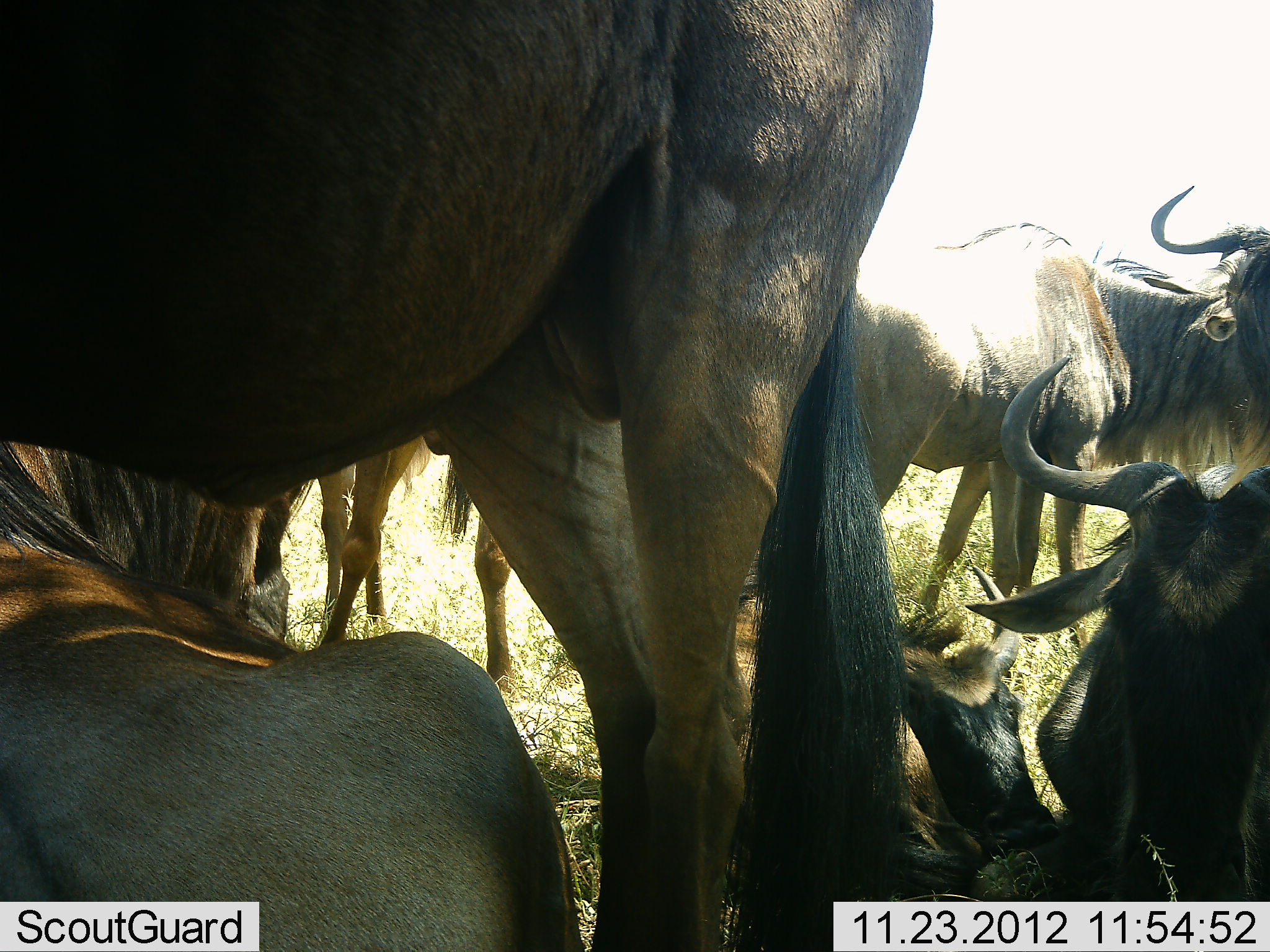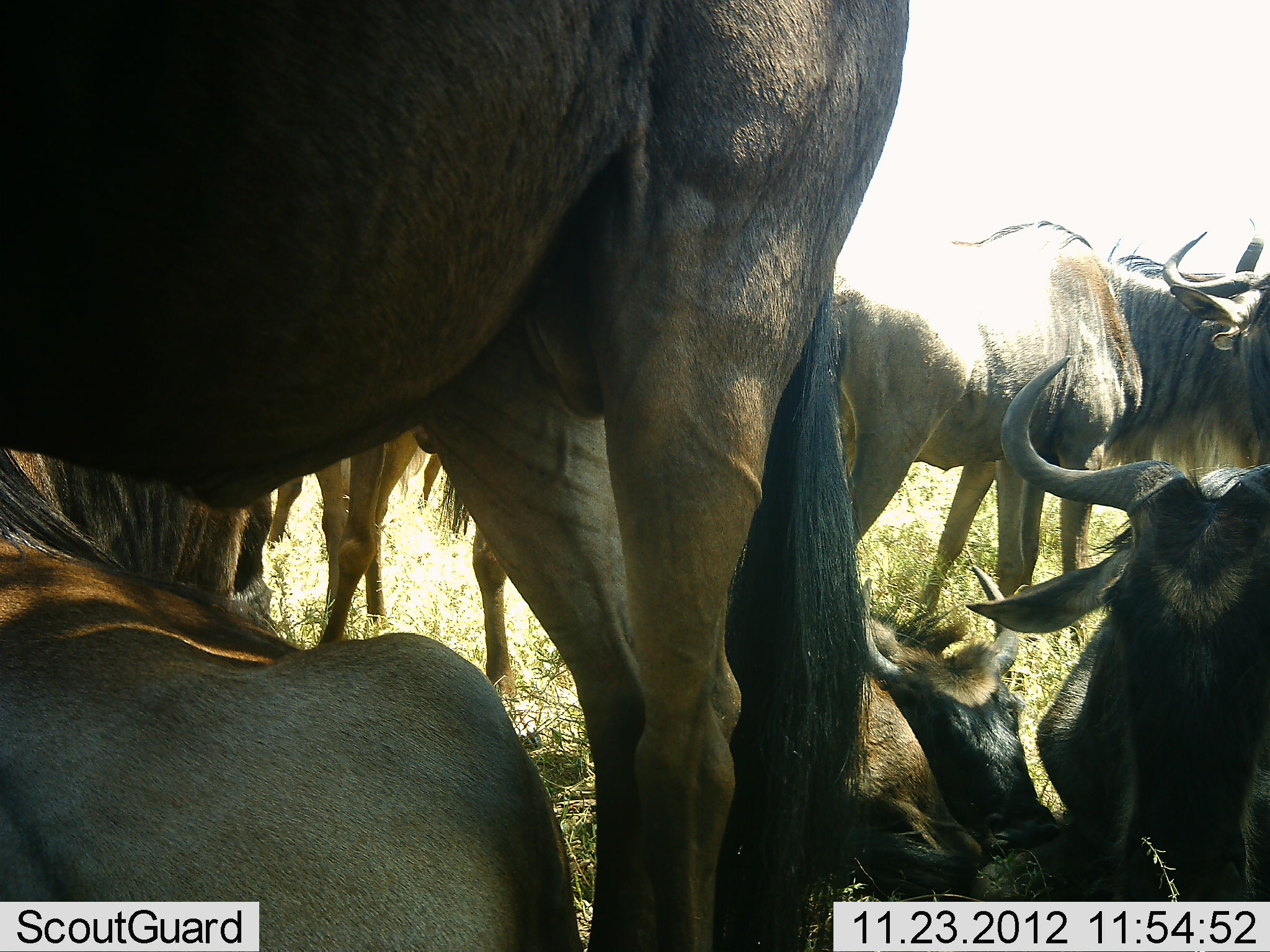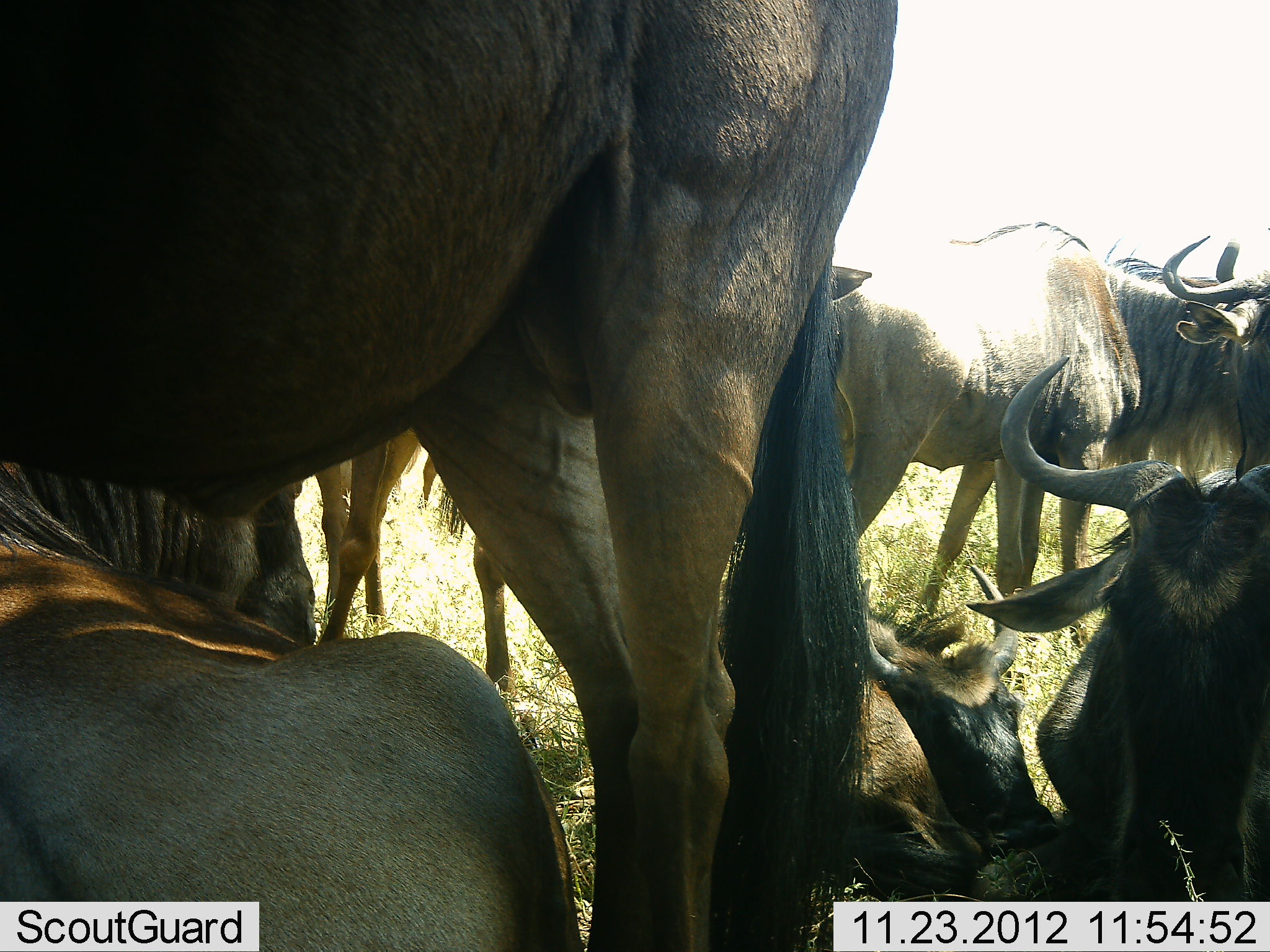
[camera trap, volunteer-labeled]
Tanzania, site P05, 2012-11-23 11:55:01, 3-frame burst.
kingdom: Animalia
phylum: Chordata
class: Mammalia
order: Artiodactyla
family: Bovidae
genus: Connochaetes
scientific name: Connochaetes taurinus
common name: blue wildebeest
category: wildebeest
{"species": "wildebeest (blue wildebeest) (Connochaetes taurinus)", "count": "8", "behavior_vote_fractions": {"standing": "80%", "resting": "100%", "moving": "0%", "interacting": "10%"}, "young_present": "0%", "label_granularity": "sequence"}